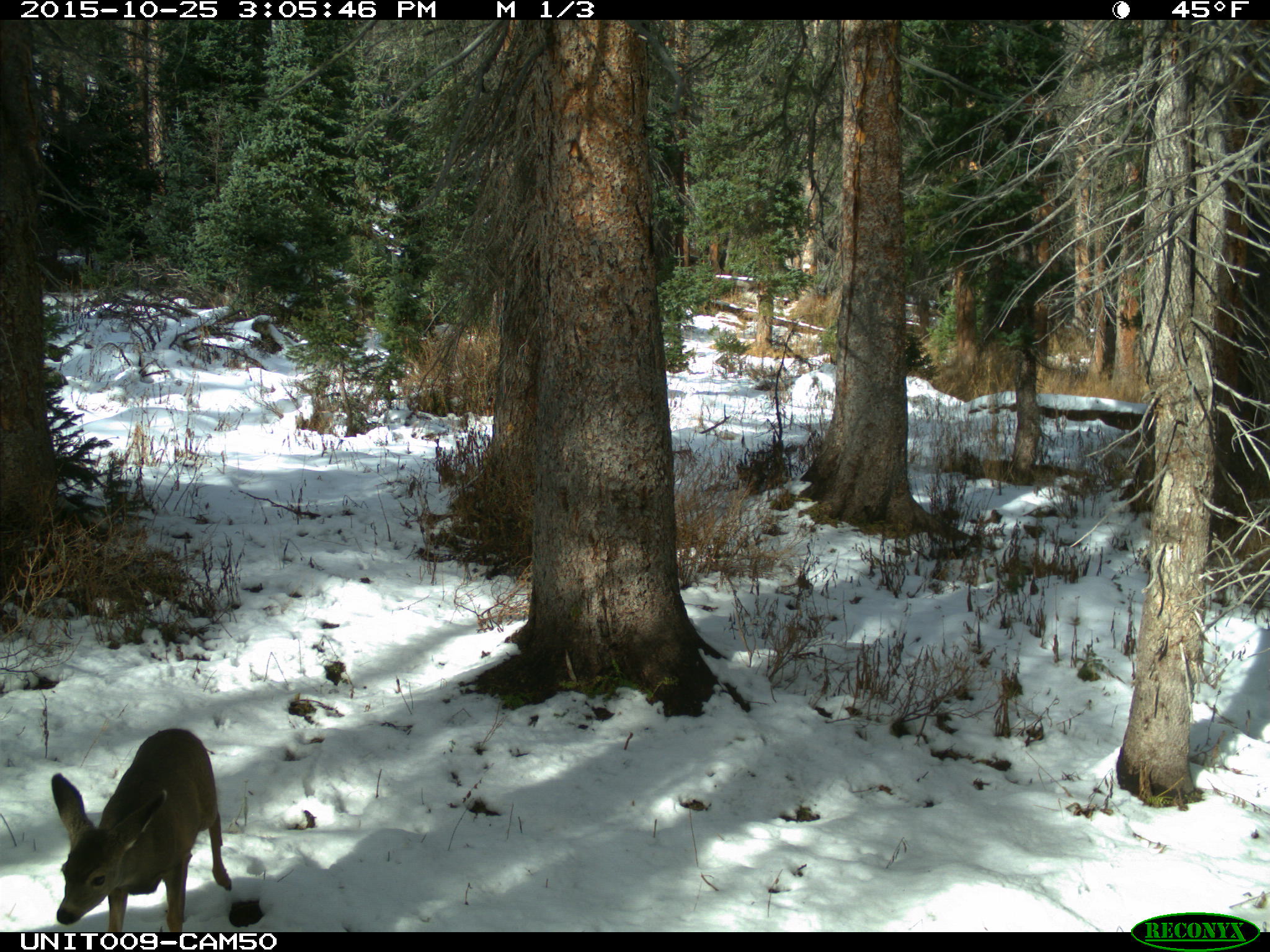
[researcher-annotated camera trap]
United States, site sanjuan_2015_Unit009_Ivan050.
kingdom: Animalia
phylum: Chordata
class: Mammalia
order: Artiodactyla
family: Cervidae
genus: Odocoileus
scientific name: Odocoileus hemionus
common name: mule deer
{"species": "Odocoileus hemionus (mule deer)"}